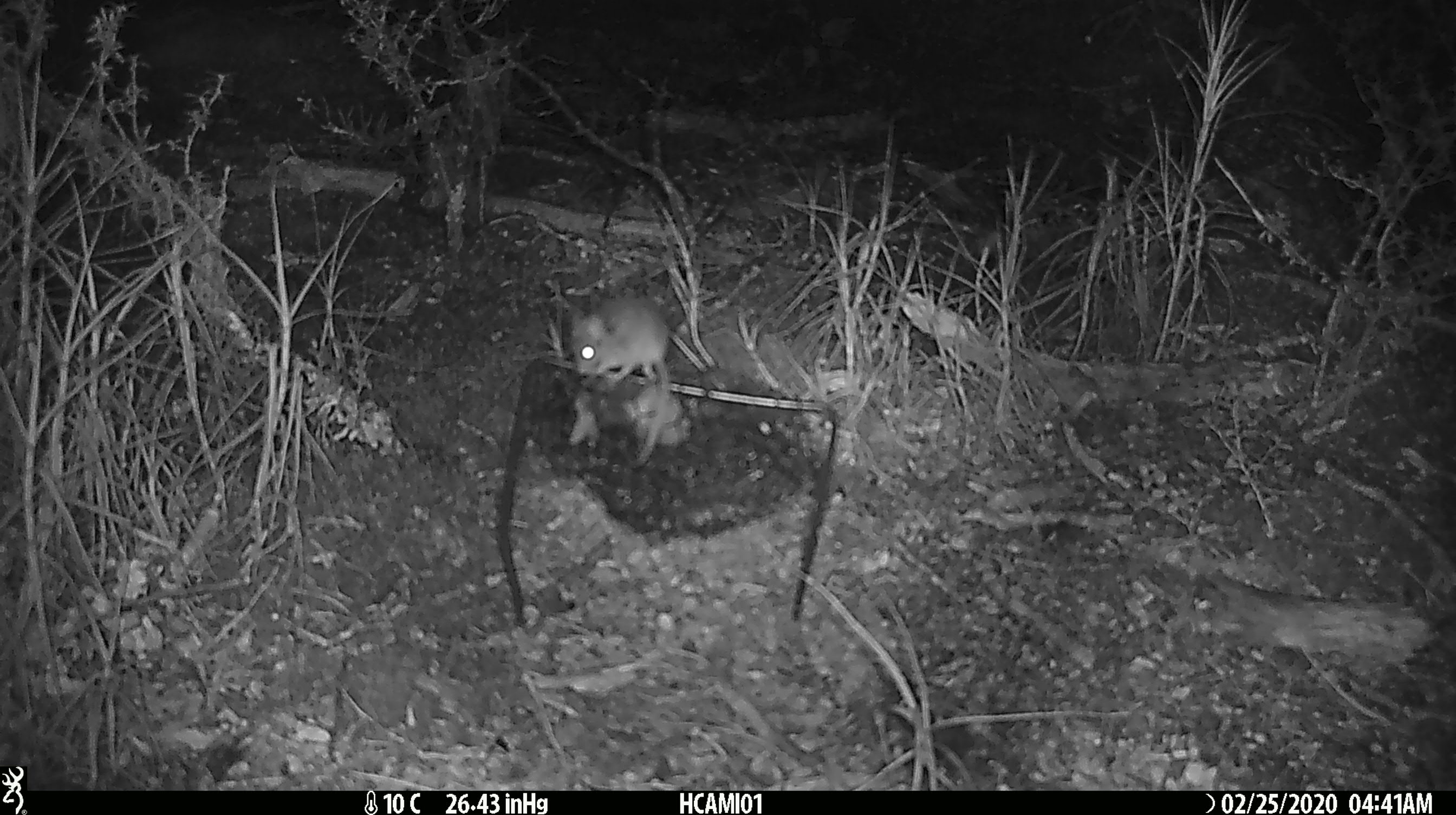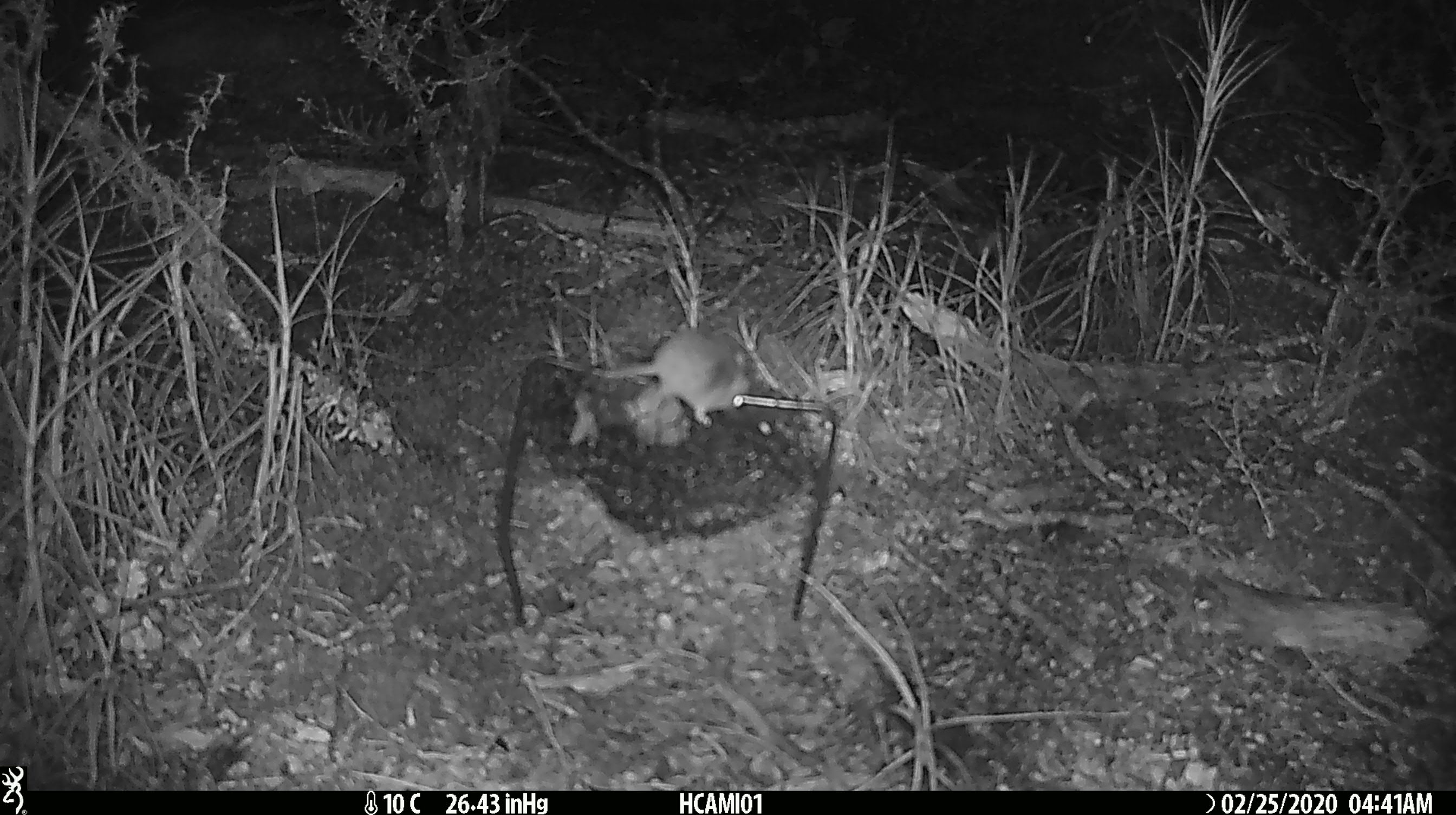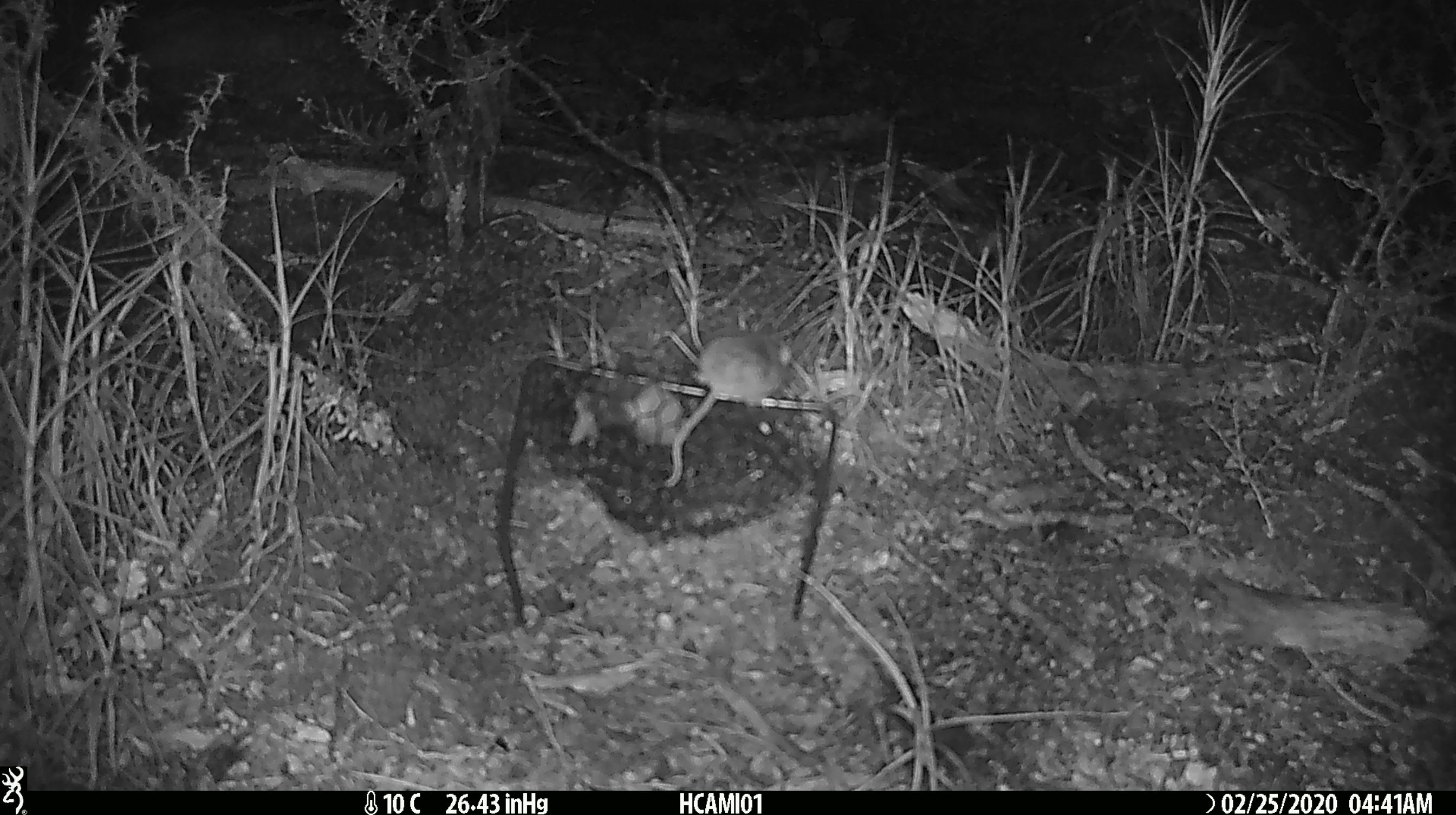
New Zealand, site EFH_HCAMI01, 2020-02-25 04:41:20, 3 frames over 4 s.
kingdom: Animalia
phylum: Chordata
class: Mammalia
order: Rodentia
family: Muridae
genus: Mus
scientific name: Mus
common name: mouse